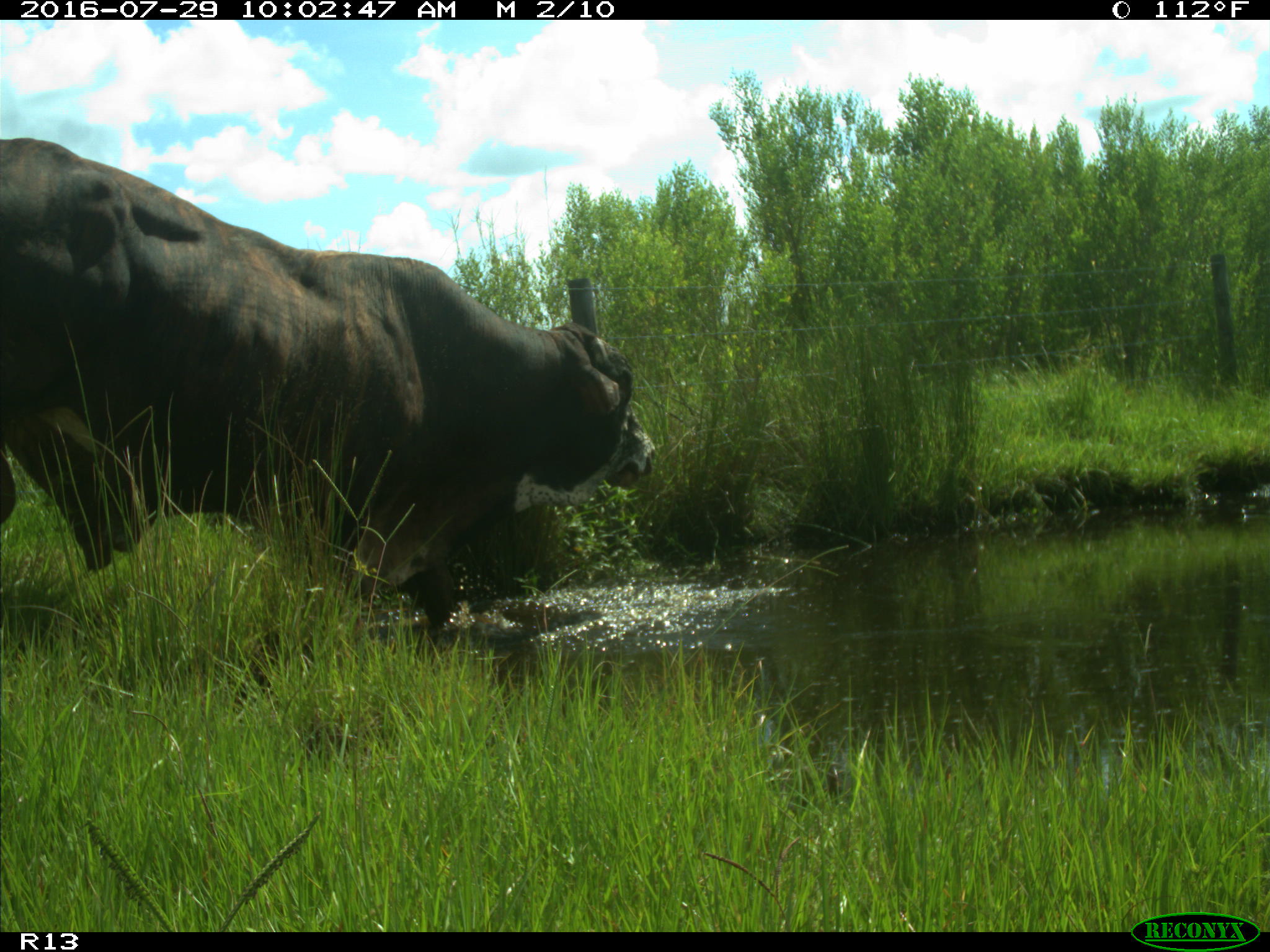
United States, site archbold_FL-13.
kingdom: Animalia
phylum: Chordata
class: Mammalia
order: Artiodactyla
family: Bovidae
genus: Bos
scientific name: Bos taurus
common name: domestic cow